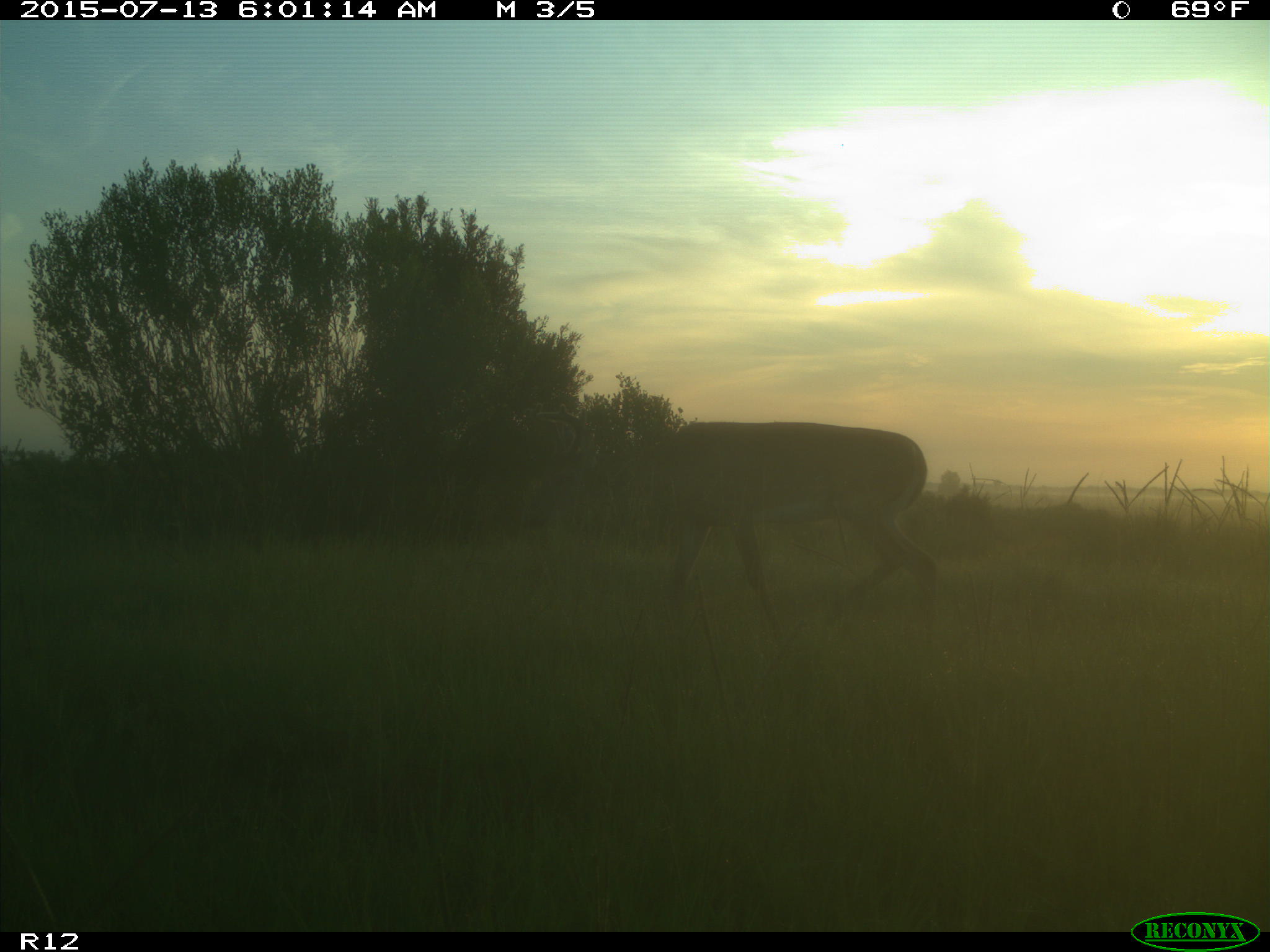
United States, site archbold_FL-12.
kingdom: Animalia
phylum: Chordata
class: Mammalia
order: Artiodactyla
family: Cervidae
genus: Odocoileus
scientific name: Odocoileus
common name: deer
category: unidentified deer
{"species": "unidentified deer (deer) (Odocoileus)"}